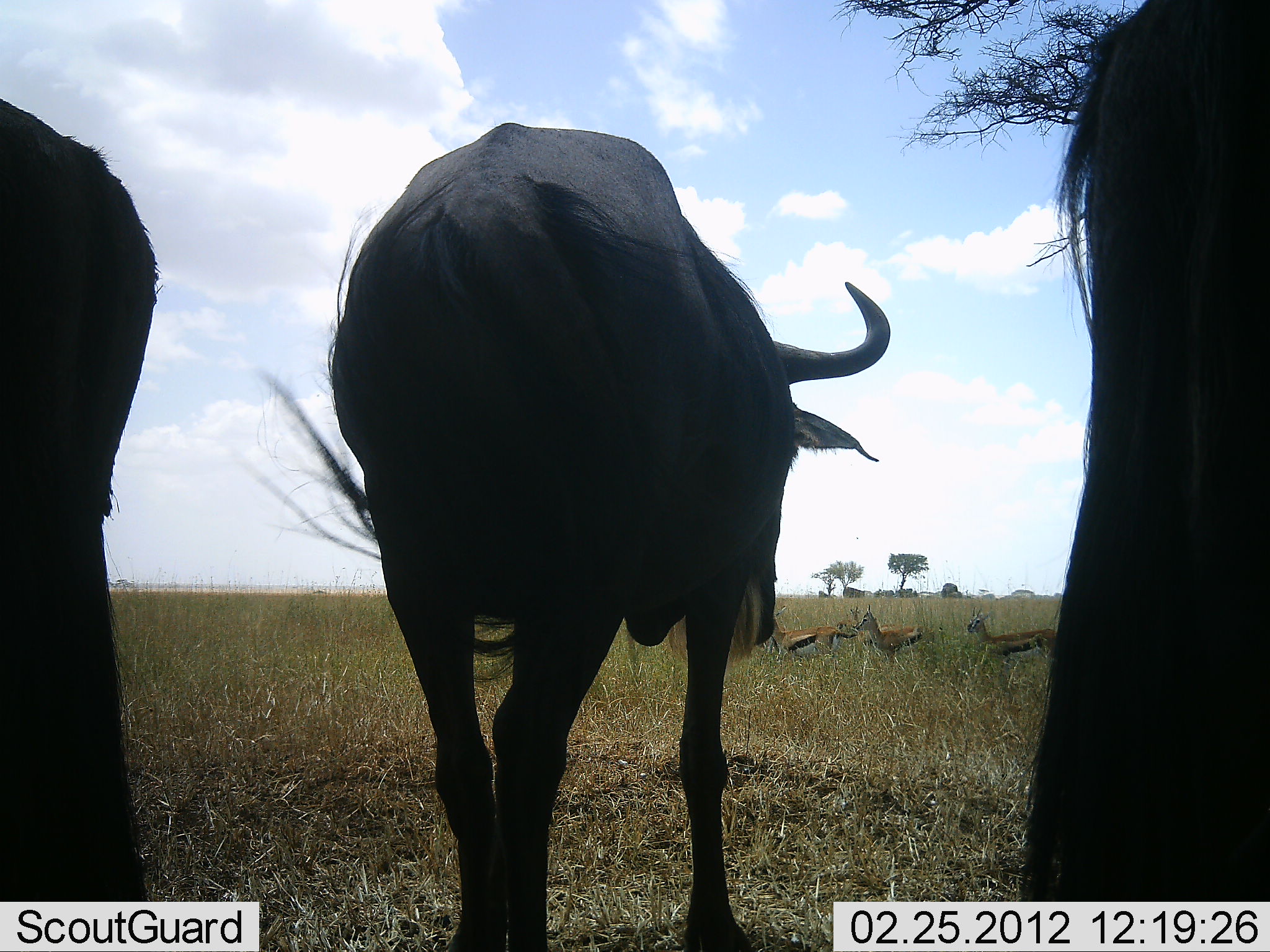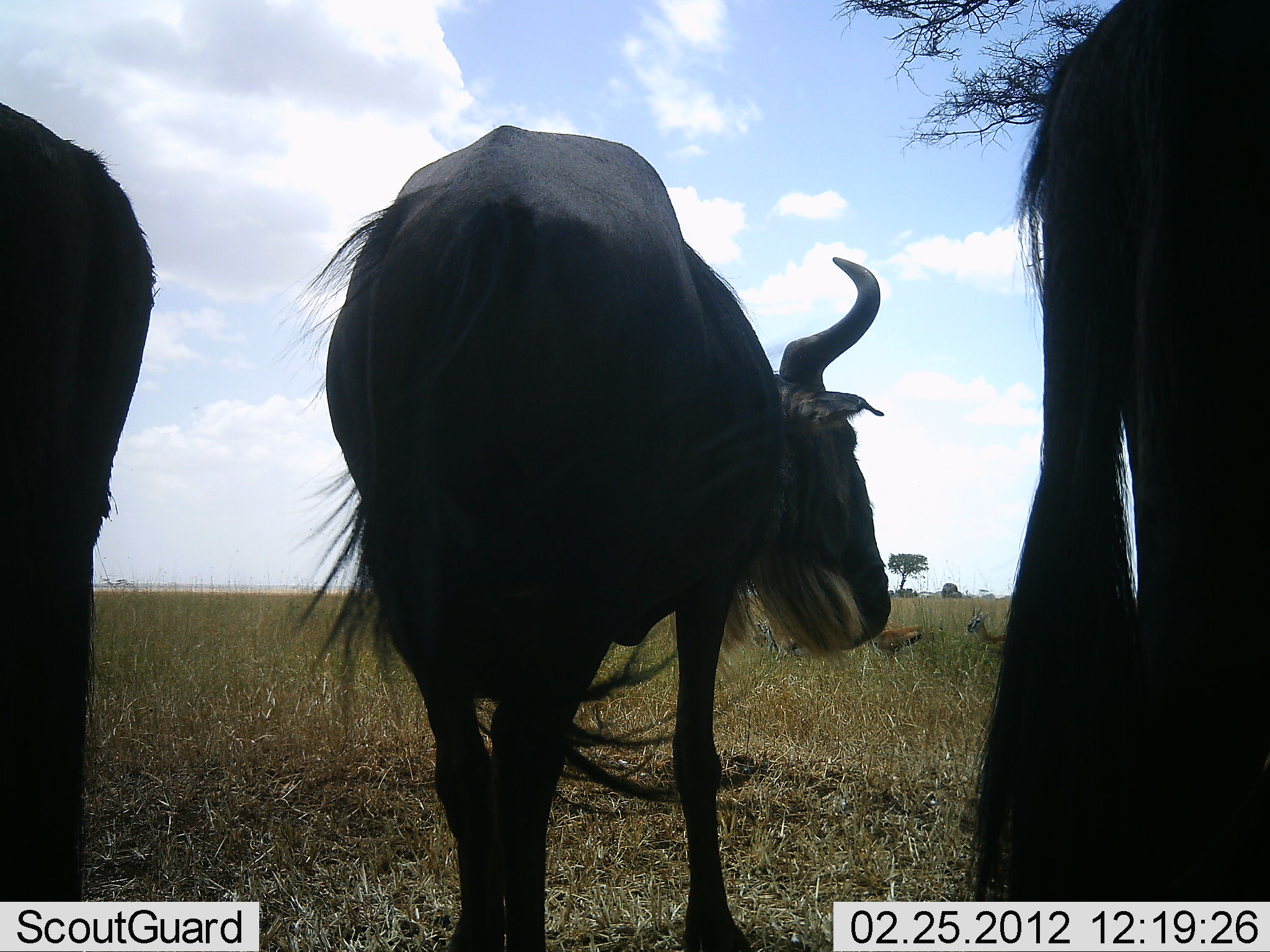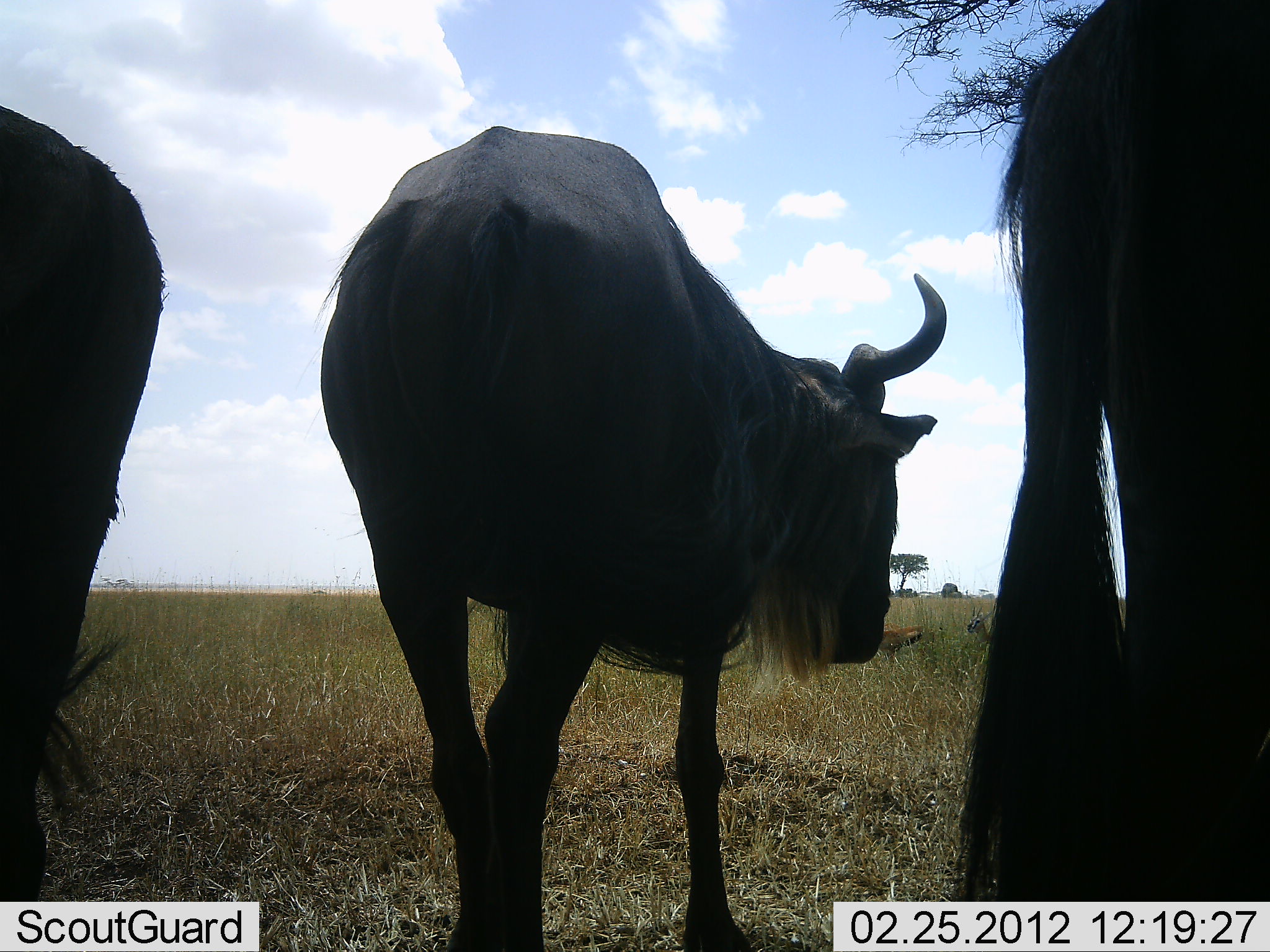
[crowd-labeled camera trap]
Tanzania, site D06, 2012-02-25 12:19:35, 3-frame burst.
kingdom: Animalia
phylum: Chordata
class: Mammalia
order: Artiodactyla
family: Bovidae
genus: Eudorcas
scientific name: Eudorcas thomsonii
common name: thomson's gazelle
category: gazellethomsons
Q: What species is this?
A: Gazellethomsons (thomson's gazelle) (Eudorcas thomsonii).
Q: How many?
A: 4.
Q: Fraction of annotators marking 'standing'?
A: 100%.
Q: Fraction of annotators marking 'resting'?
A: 0%.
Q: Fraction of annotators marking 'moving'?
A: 0%.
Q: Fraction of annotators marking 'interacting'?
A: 0%.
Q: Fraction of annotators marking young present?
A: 0%.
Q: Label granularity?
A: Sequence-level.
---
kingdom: Animalia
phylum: Chordata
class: Mammalia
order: Artiodactyla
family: Bovidae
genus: Connochaetes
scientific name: Connochaetes taurinus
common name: blue wildebeest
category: wildebeest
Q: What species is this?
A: Wildebeest (blue wildebeest) (Connochaetes taurinus).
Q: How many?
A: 3.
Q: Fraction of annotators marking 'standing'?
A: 100%.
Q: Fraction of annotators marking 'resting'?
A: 5%.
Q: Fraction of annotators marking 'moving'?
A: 0%.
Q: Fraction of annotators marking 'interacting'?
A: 0%.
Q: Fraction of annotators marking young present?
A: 0%.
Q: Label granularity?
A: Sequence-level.